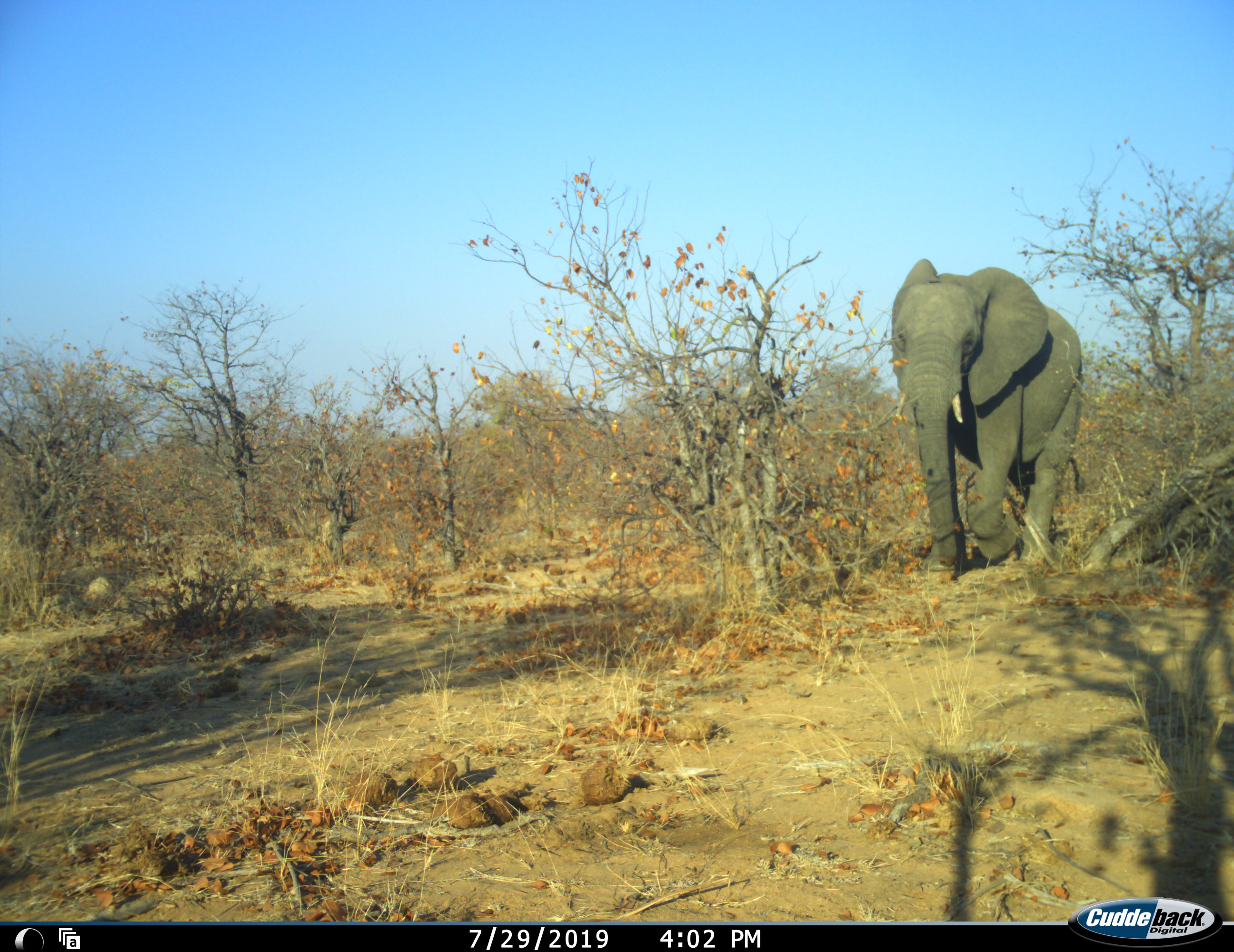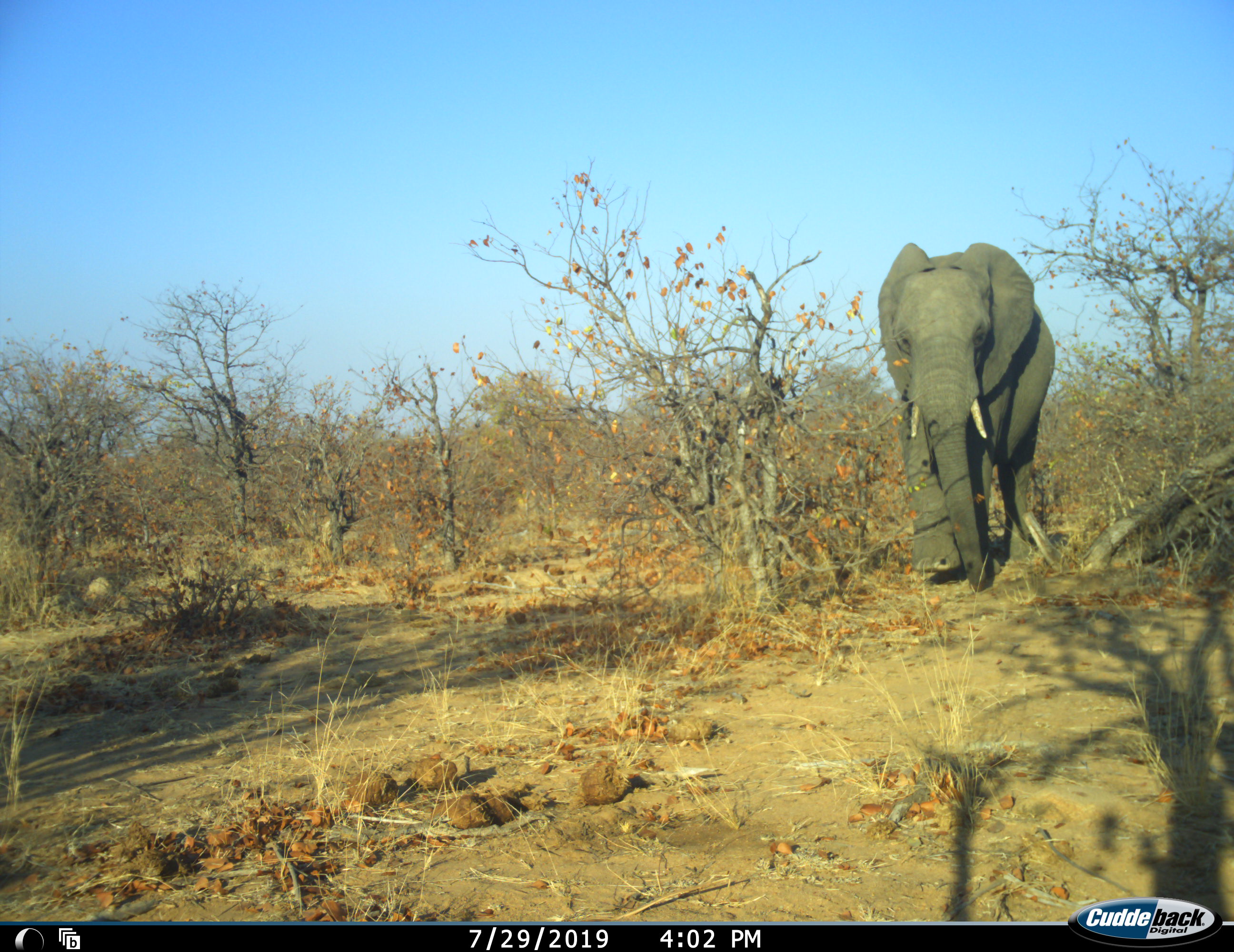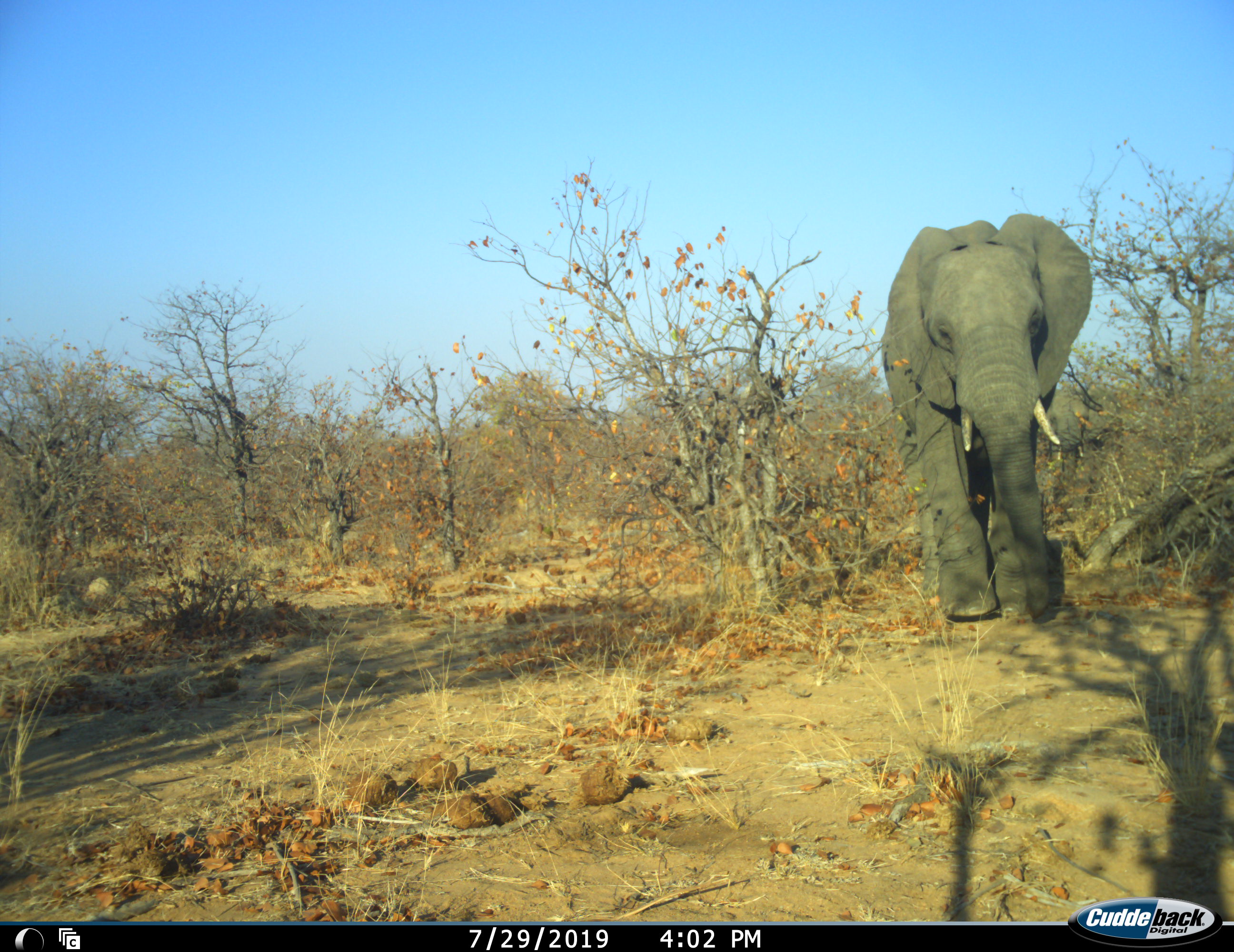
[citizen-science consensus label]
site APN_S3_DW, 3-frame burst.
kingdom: Animalia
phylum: Chordata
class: Mammalia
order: Proboscidea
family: Elephantidae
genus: Loxodonta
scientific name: Loxodonta africana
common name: african bush elephant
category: elephant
Elephant (african bush elephant) (Loxodonta africana), count 1. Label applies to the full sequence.